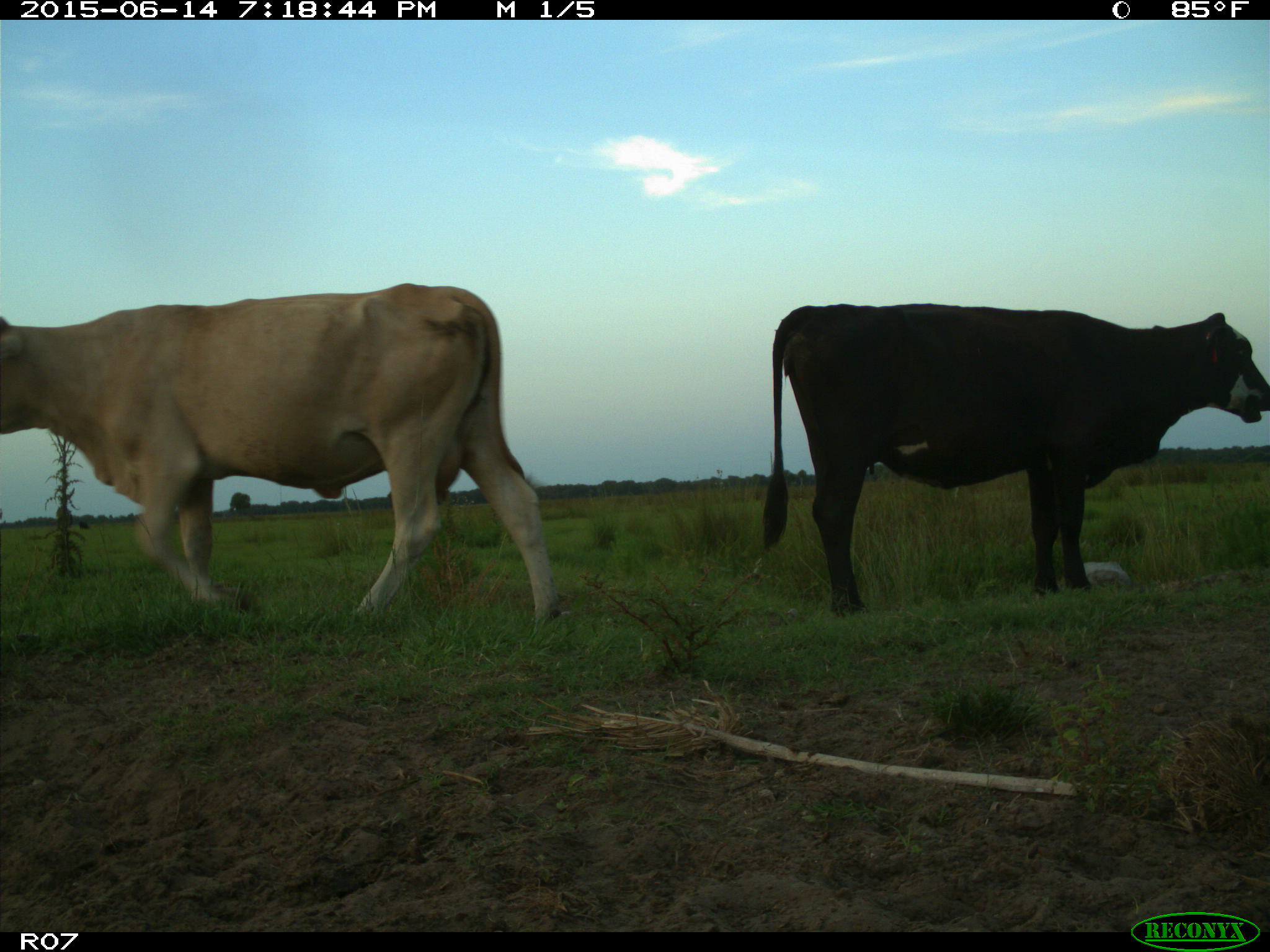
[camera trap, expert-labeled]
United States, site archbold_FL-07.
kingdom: Animalia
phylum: Chordata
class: Mammalia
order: Artiodactyla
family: Bovidae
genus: Bos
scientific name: Bos taurus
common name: domestic cow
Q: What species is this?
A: Bos taurus (domestic cow).